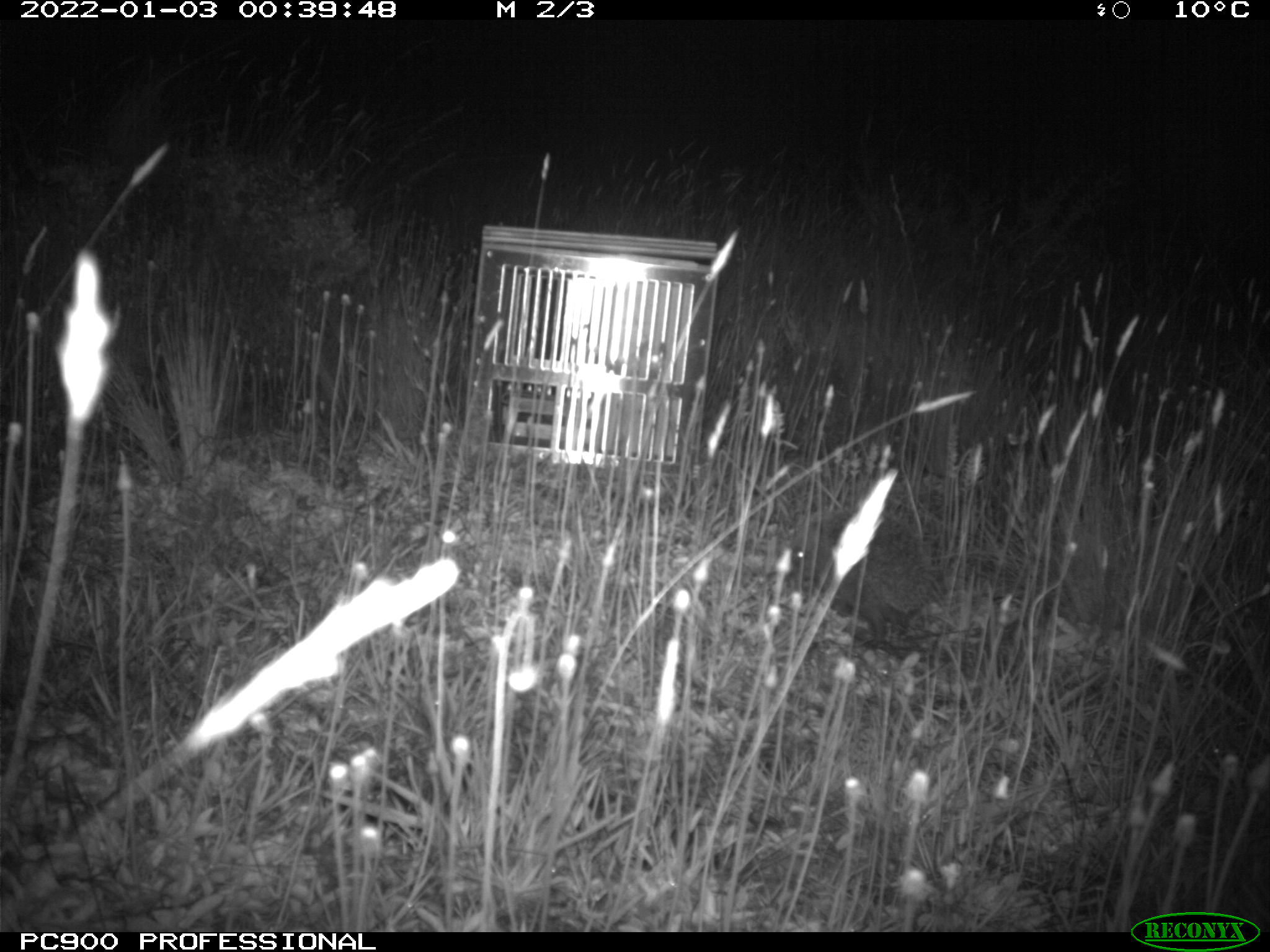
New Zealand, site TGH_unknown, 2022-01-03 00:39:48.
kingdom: Animalia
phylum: Chordata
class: Mammalia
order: Eulipotyphla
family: Erinaceidae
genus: Erinaceus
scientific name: Erinaceus europaeus europaeus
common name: european hedgehog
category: hedgehog